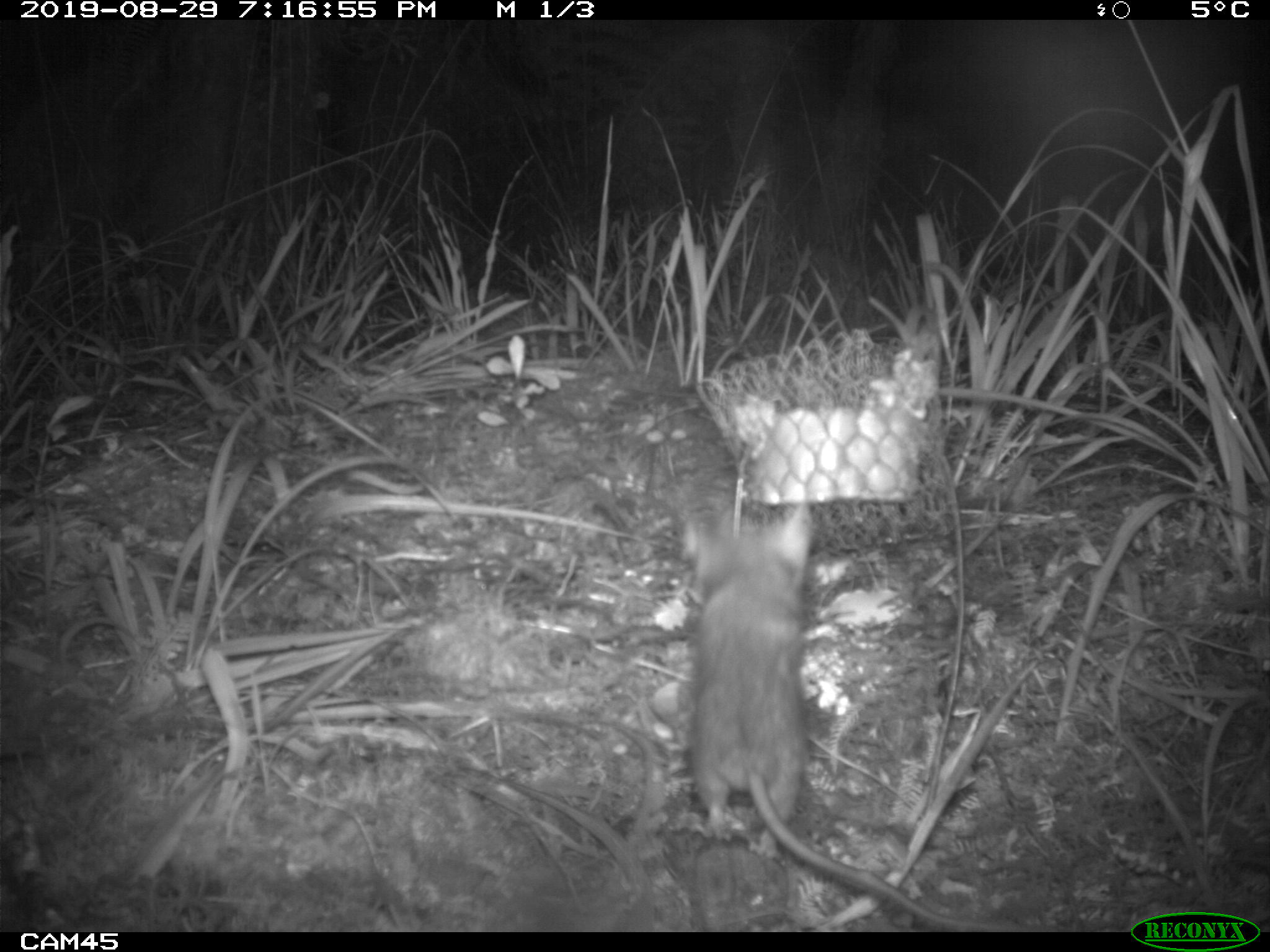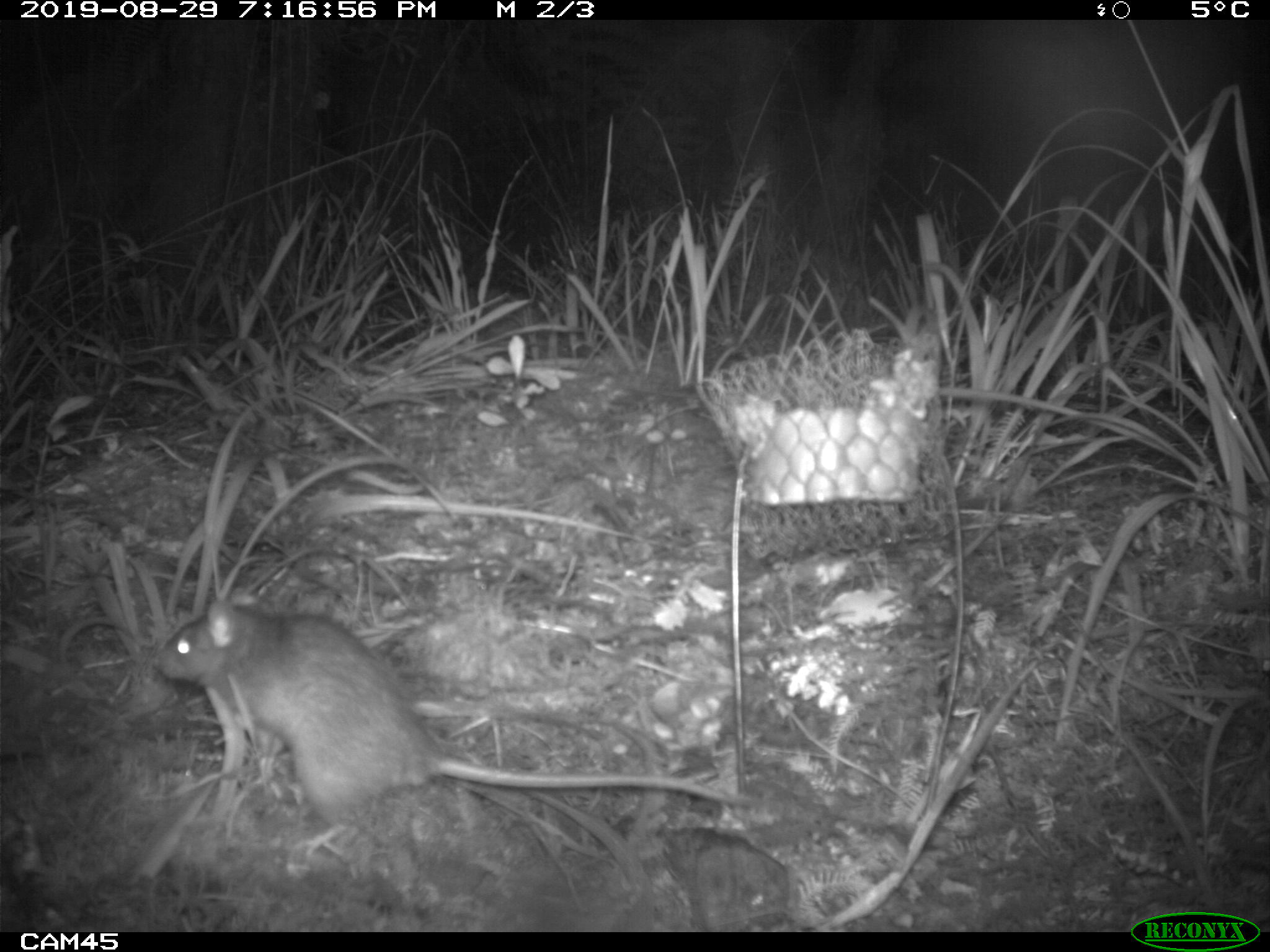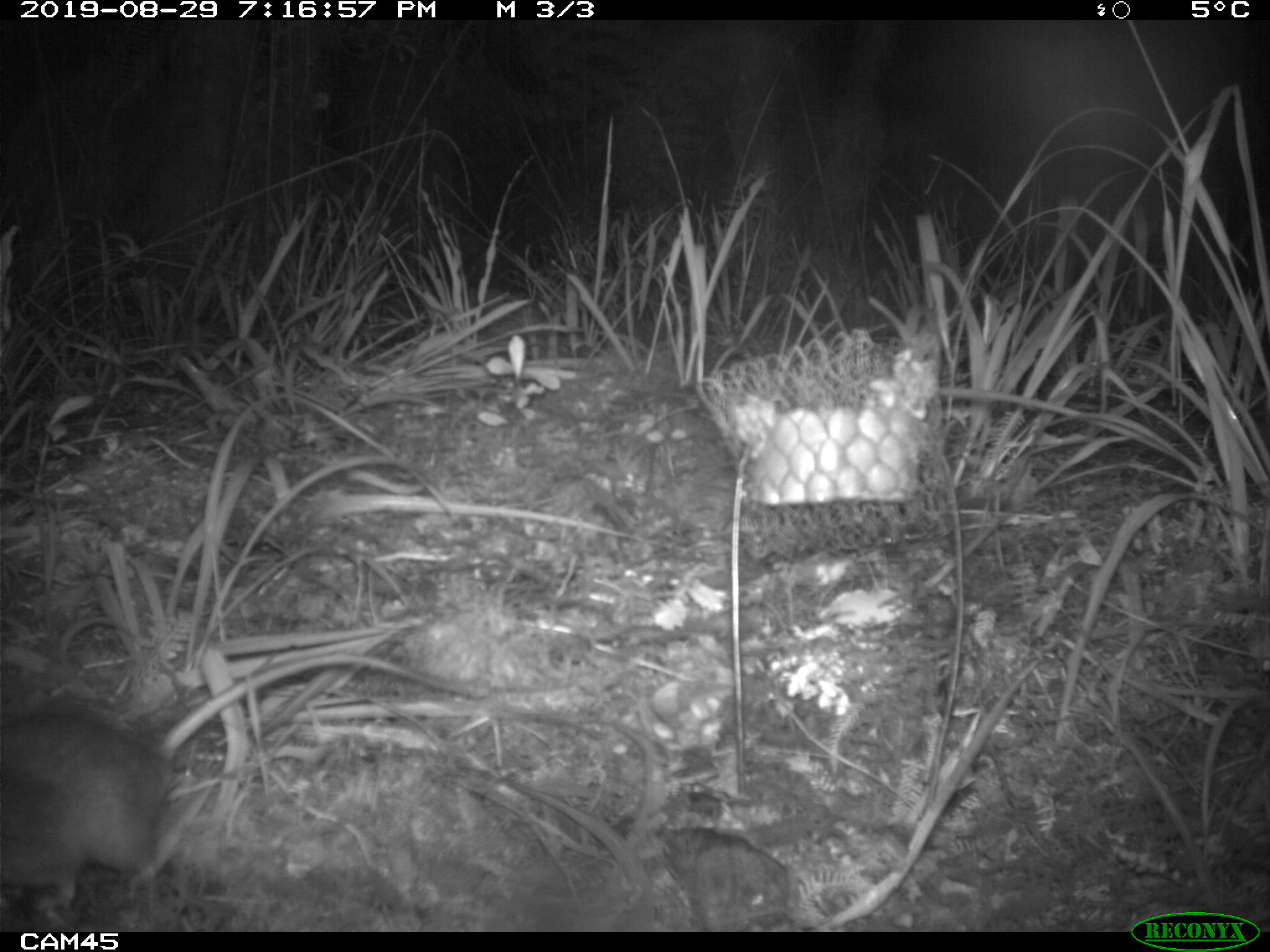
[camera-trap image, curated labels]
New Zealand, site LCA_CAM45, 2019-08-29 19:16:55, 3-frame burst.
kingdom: Animalia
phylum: Chordata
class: Mammalia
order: Rodentia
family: Muridae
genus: Rattus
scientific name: Rattus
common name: rat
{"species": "rat (Rattus)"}